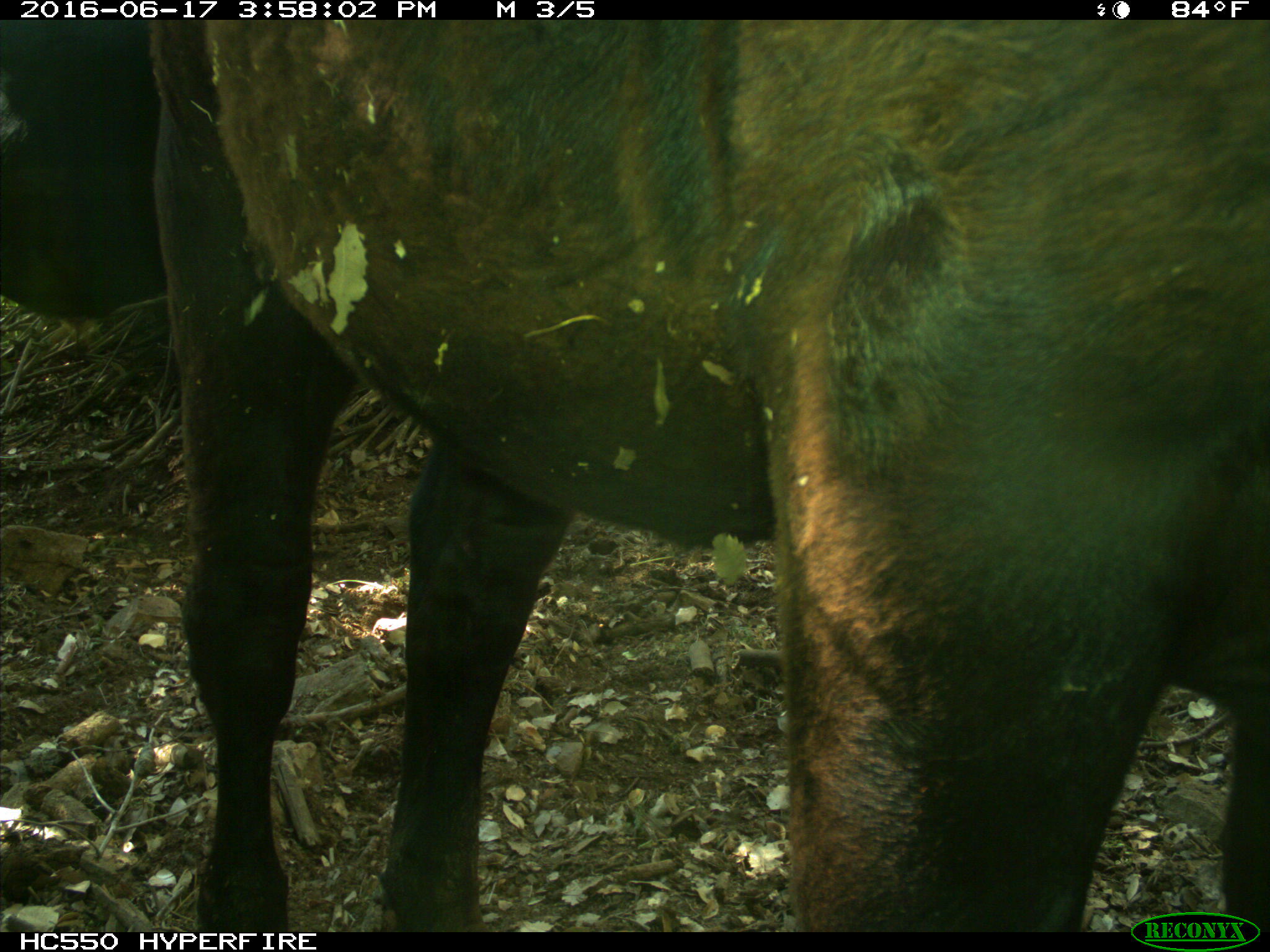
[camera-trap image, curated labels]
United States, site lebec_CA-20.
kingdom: Animalia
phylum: Chordata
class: Mammalia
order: Artiodactyla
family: Bovidae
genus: Bos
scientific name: Bos taurus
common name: domestic cow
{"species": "Bos taurus (domestic cow)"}